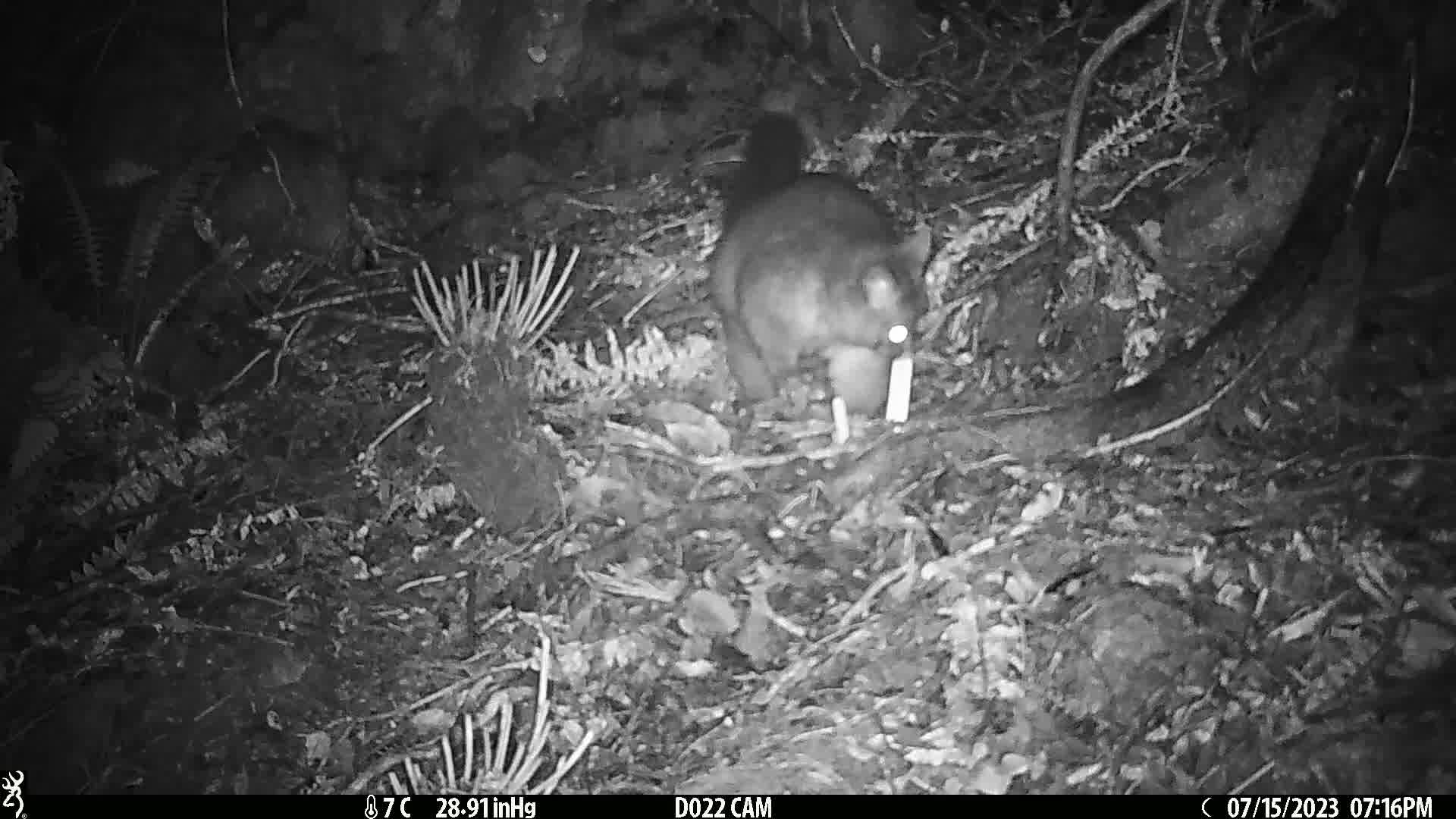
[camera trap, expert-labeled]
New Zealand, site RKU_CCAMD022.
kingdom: Animalia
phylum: Chordata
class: Mammalia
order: Diprotodontia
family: Phalangeridae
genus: Trichosurus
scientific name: Trichosurus vulpecula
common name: common brushtail possum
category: possum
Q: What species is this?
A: Possum (common brushtail possum) (Trichosurus vulpecula).